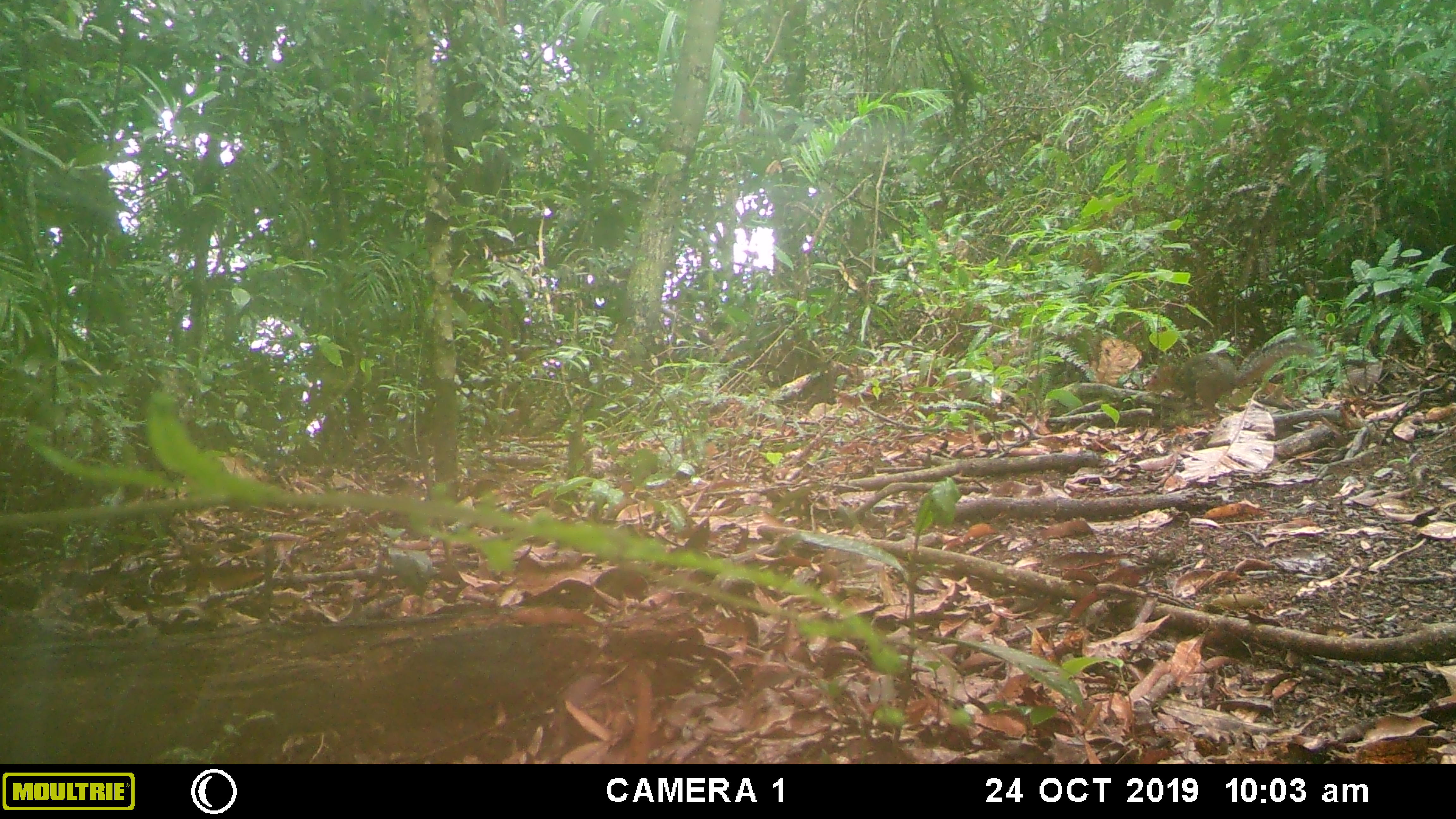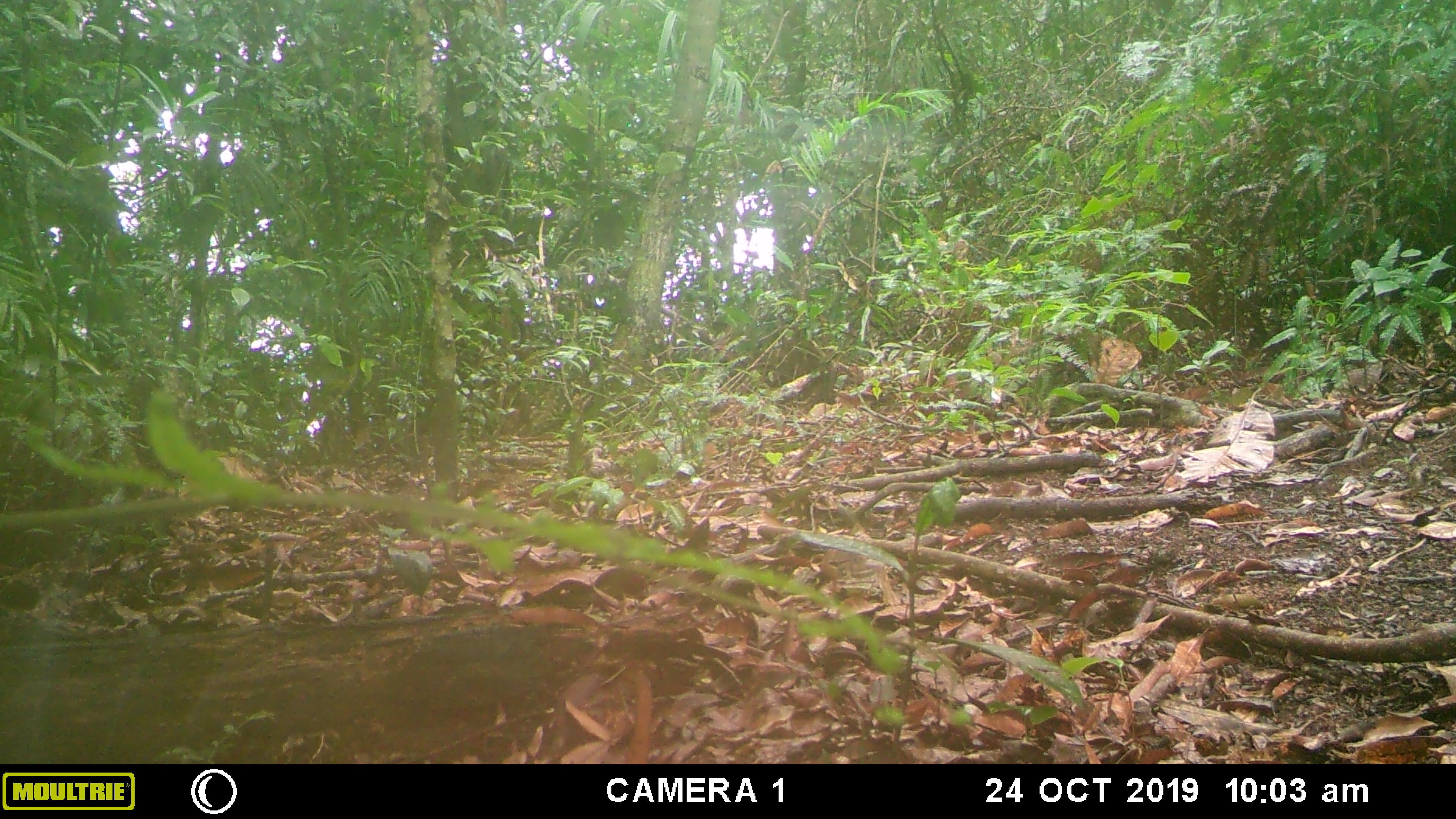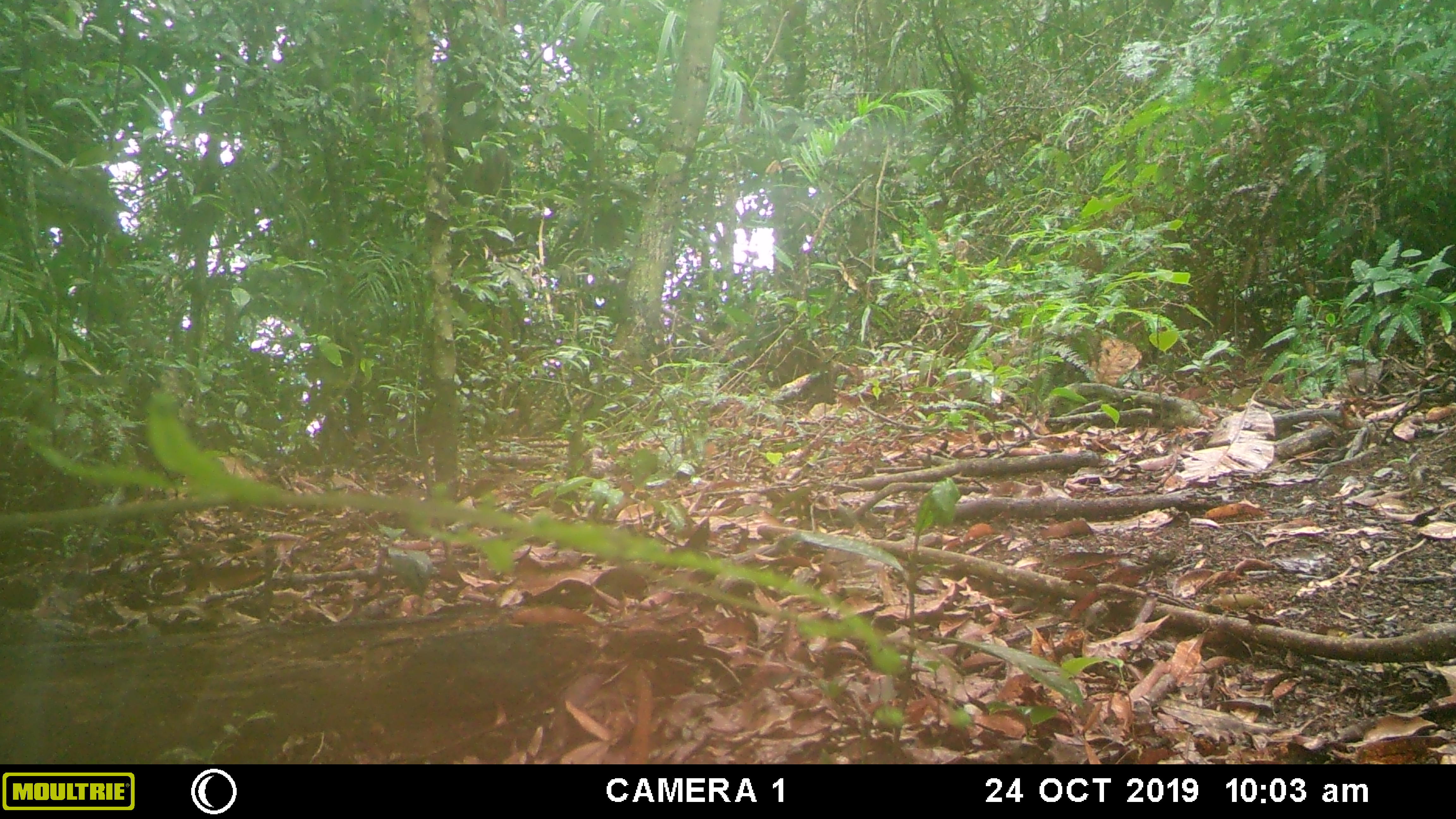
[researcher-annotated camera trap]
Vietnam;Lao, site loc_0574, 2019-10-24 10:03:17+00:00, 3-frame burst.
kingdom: Animalia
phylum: Chordata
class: Mammalia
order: Rodentia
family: Sciuridae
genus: Dremomys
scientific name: Dremomys rufigenis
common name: red-cheeked squirrel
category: red cheeked squirrel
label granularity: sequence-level